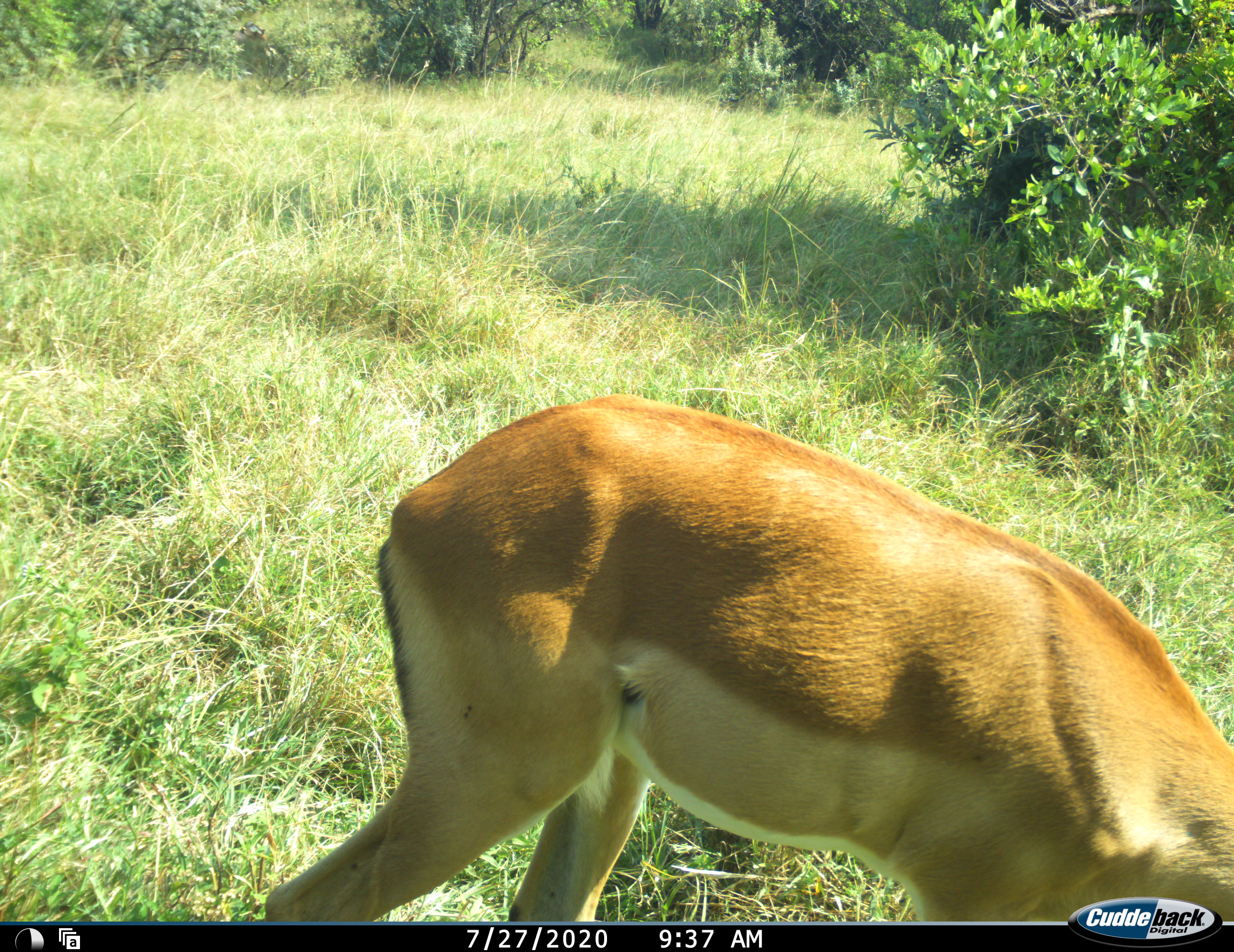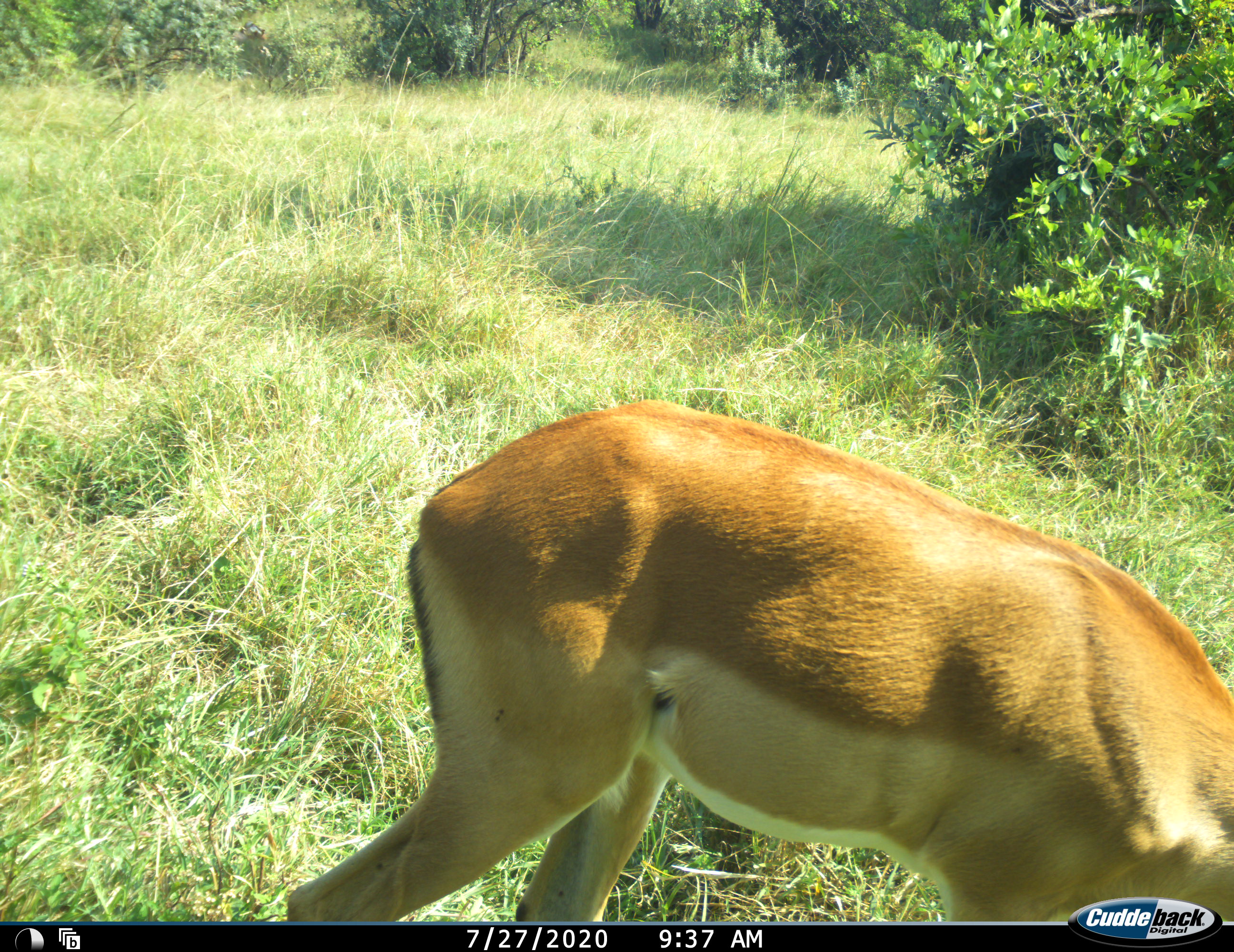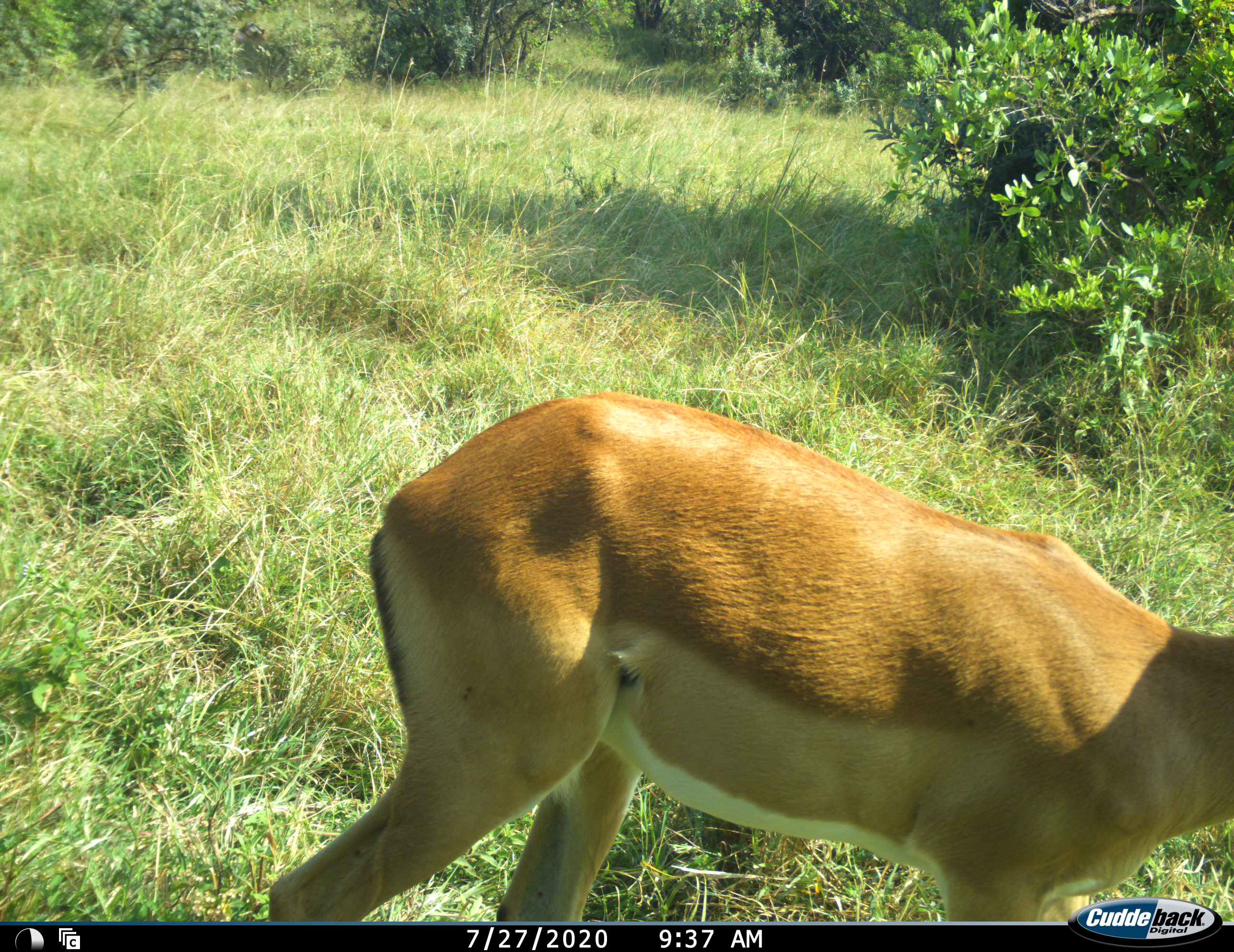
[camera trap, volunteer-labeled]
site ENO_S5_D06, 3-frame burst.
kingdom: Animalia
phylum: Chordata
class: Mammalia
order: Artiodactyla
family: Bovidae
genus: Aepyceros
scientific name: Aepyceros melampus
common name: impala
Impala (Aepyceros melampus), count 1. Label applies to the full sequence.